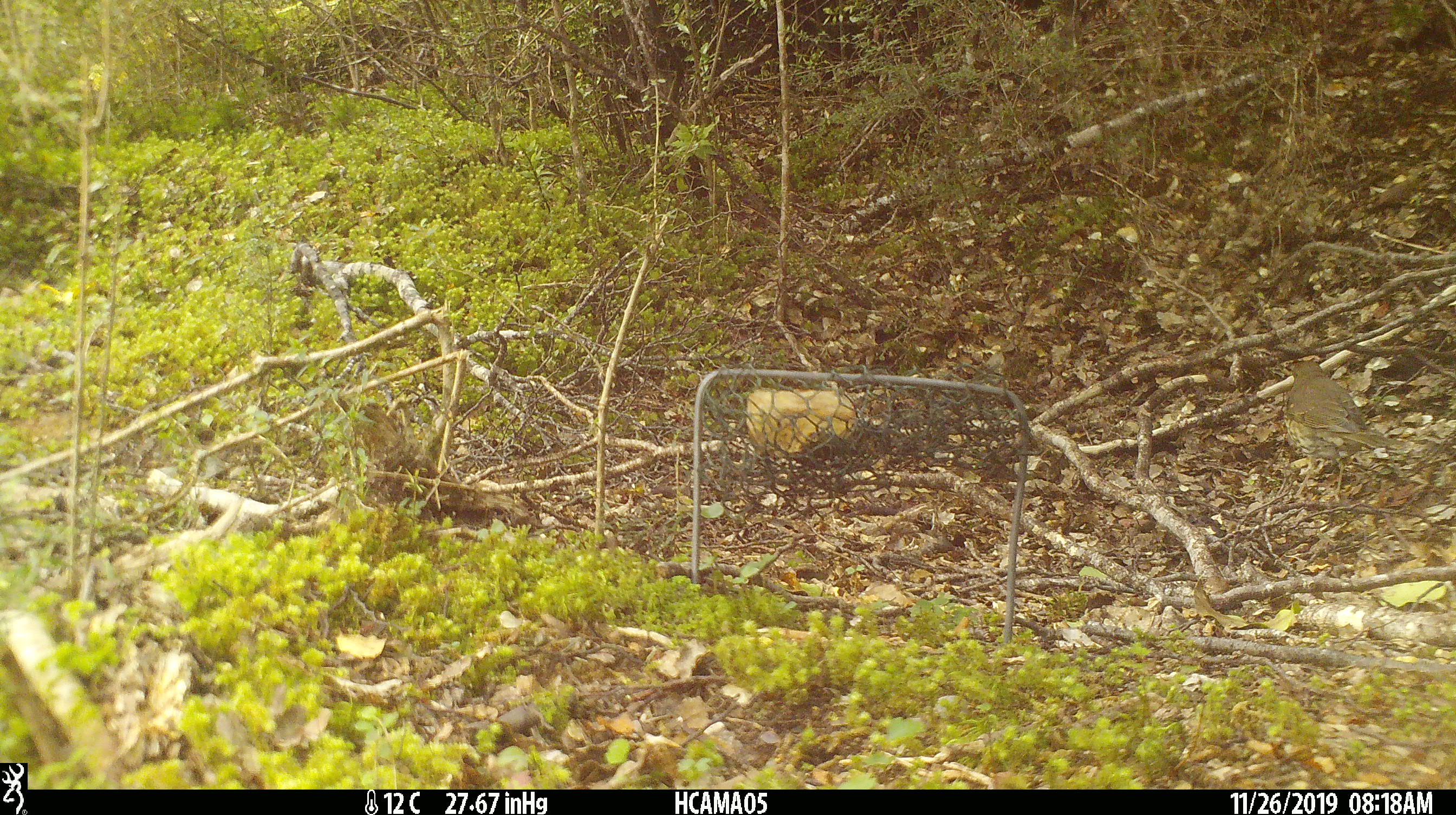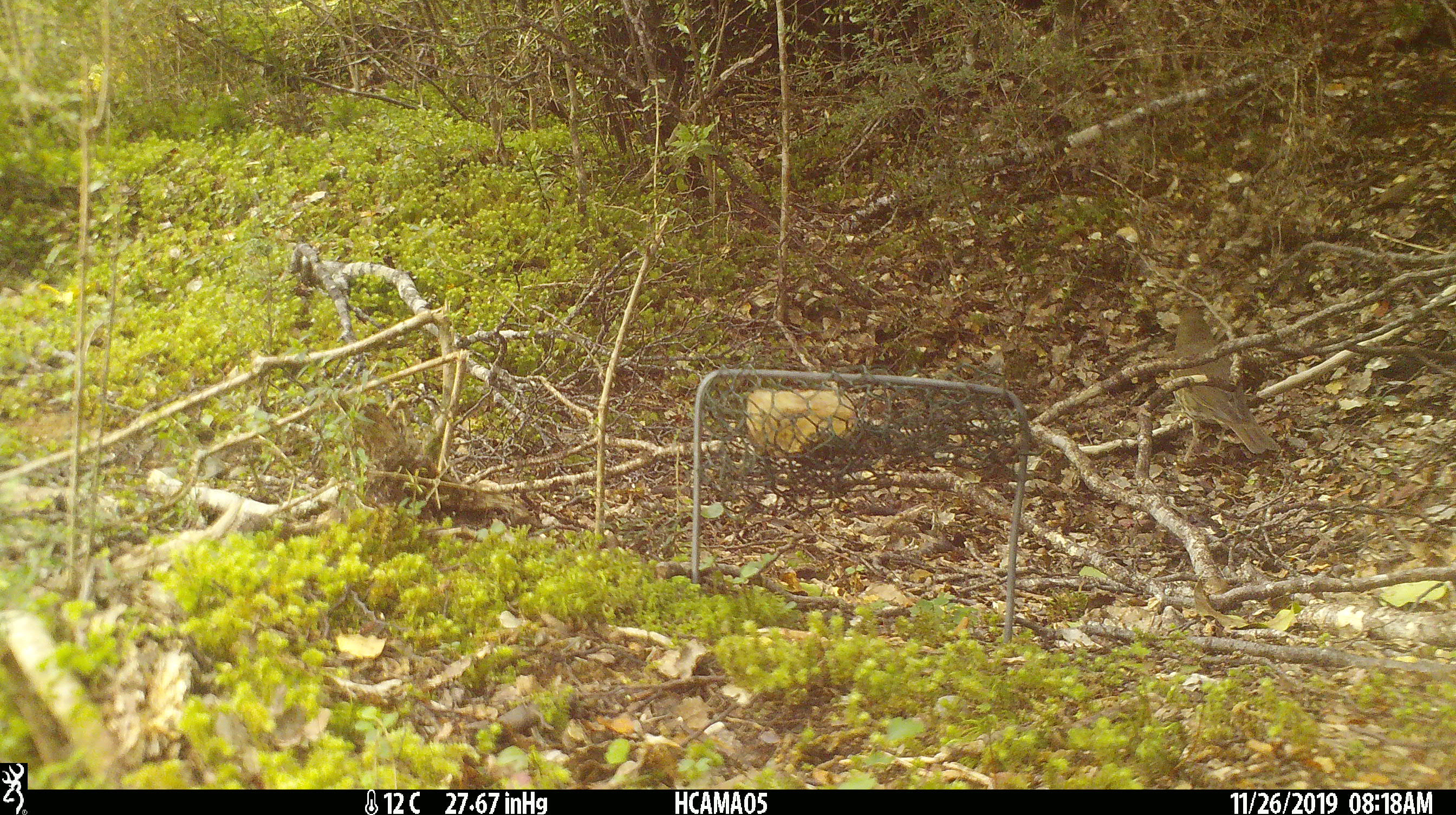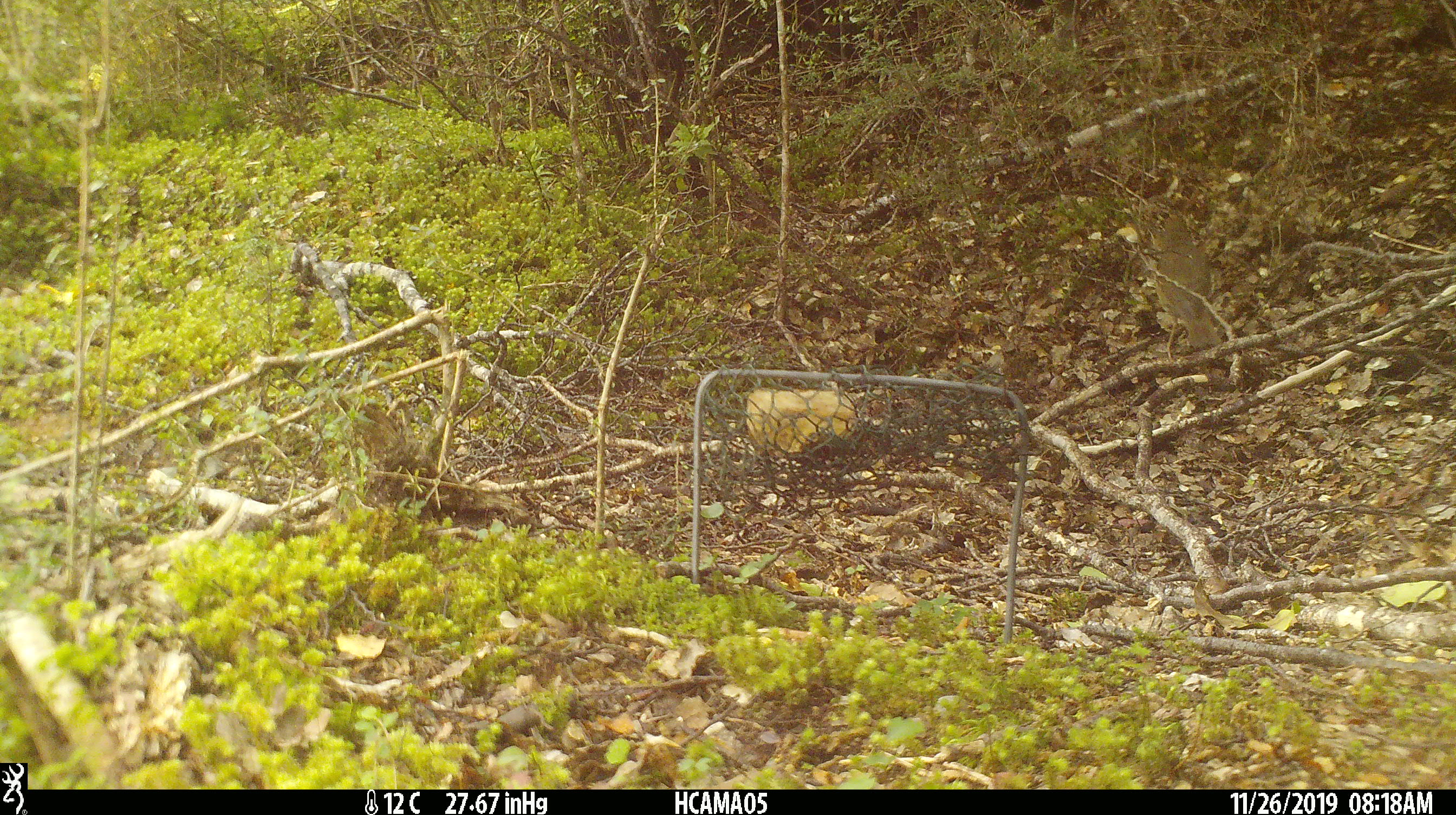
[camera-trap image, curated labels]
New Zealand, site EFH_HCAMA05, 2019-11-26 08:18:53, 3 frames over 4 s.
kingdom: Animalia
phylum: Chordata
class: Aves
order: Passeriformes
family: Turdidae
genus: Turdus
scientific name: Turdus philomelos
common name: song thrush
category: thrush